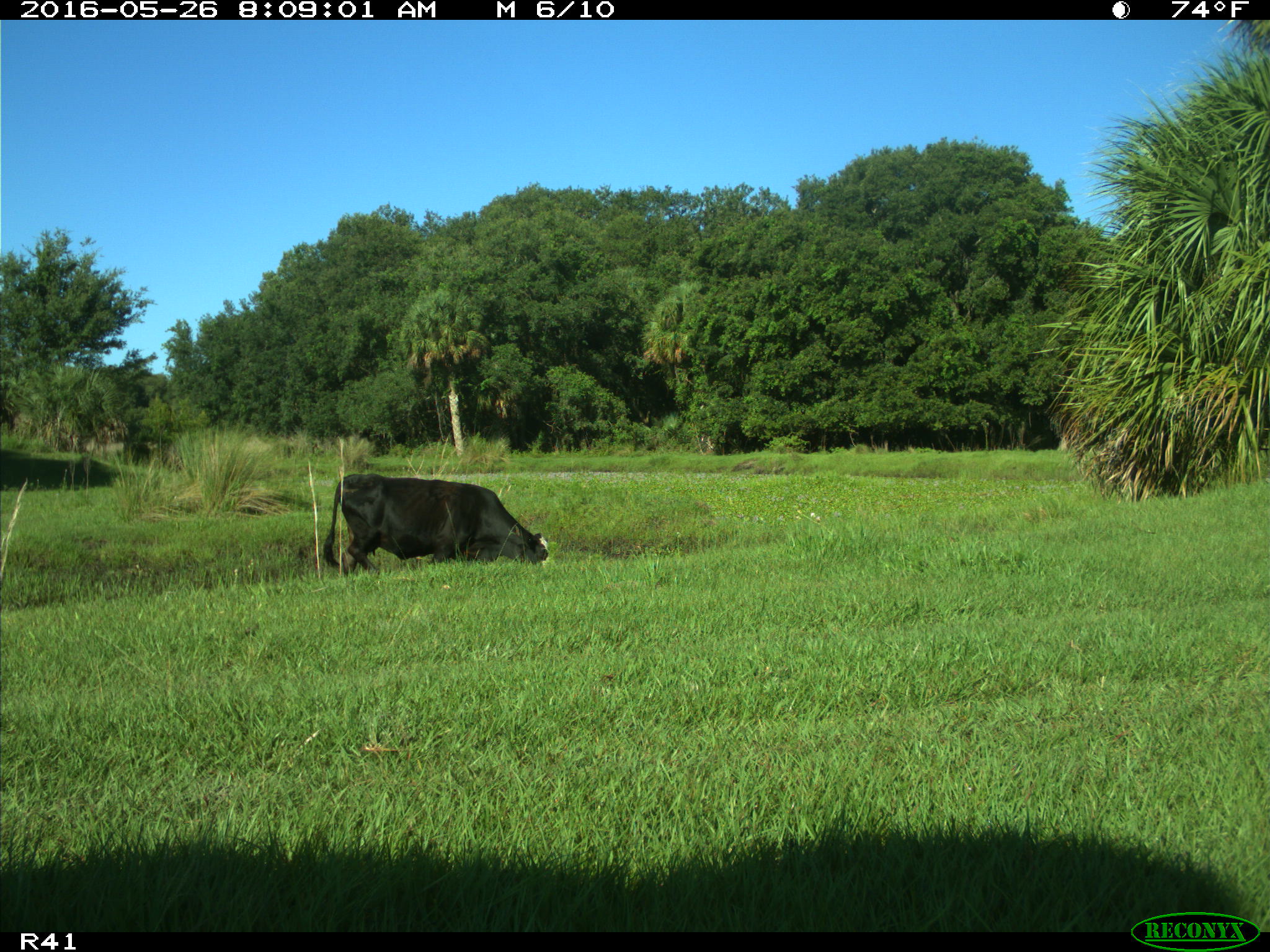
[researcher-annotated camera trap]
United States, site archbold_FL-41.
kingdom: Animalia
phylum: Chordata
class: Mammalia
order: Artiodactyla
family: Bovidae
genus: Bos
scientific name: Bos taurus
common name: domestic cow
Bos taurus (domestic cow).